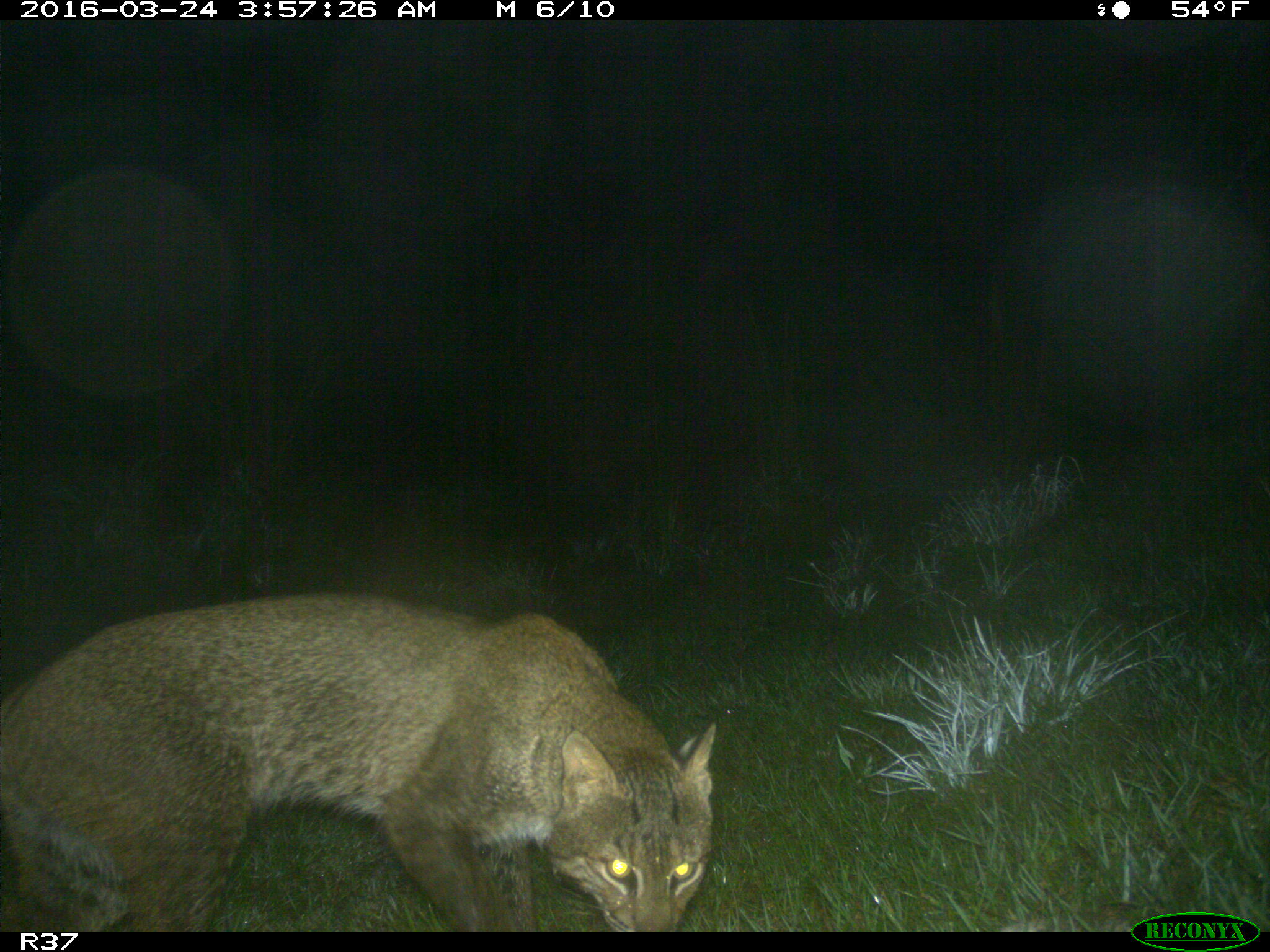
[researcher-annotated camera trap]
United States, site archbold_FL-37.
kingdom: Animalia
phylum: Chordata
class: Mammalia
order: Carnivora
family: Felidae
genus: Lynx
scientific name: Lynx rufus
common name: bobcat